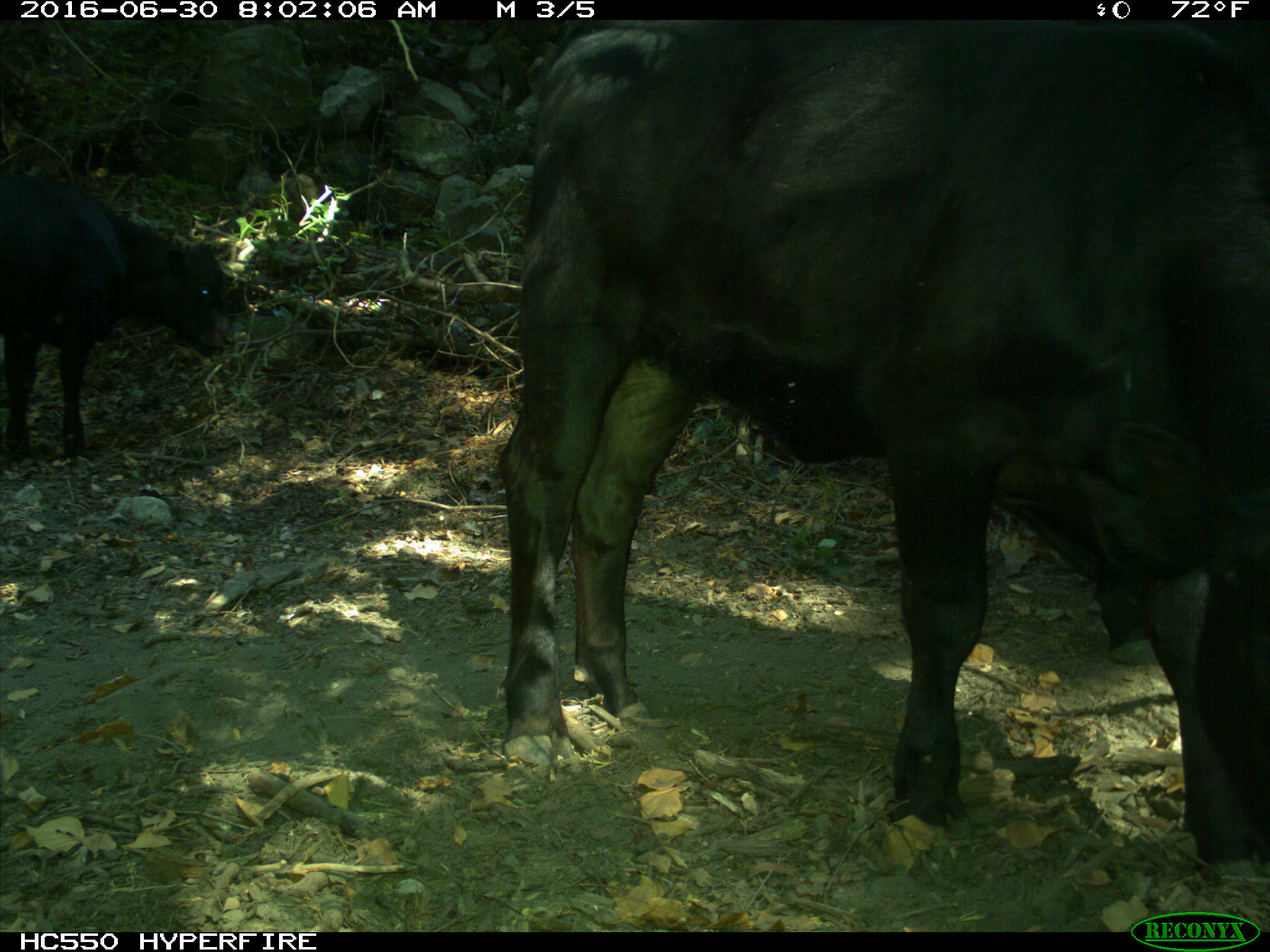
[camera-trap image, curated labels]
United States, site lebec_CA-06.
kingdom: Animalia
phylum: Chordata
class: Mammalia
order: Artiodactyla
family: Bovidae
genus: Bos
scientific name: Bos taurus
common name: domestic cow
Bos taurus (domestic cow).